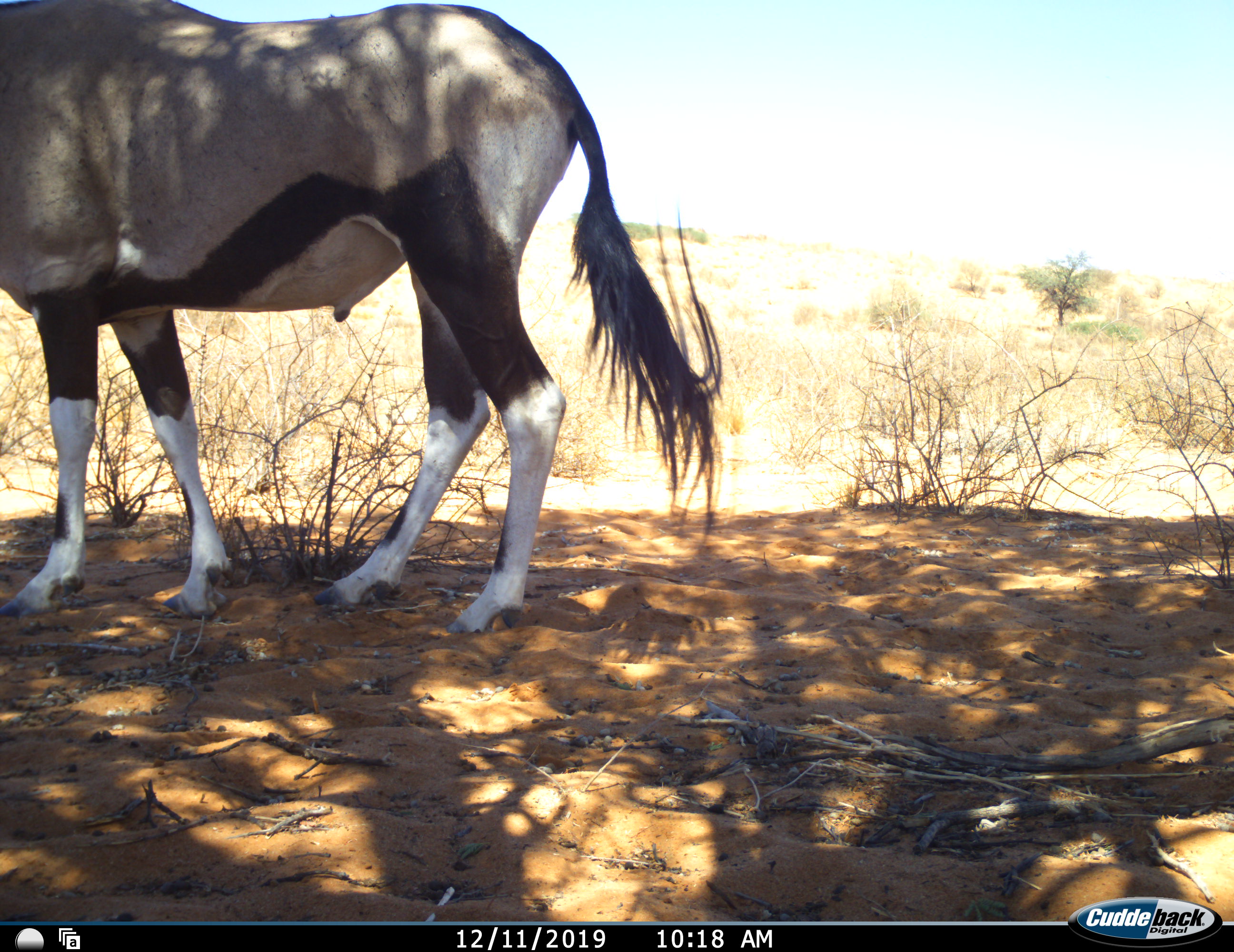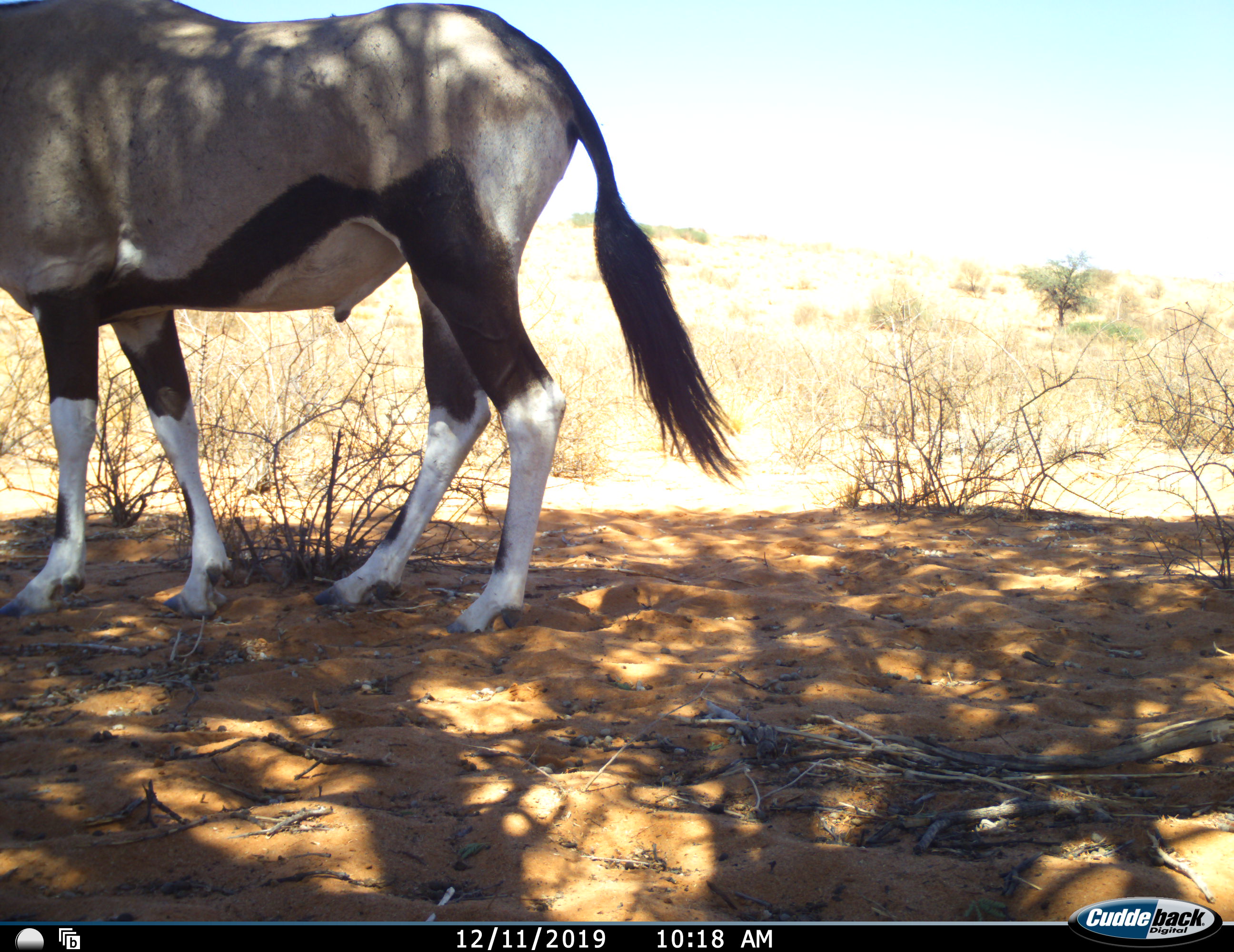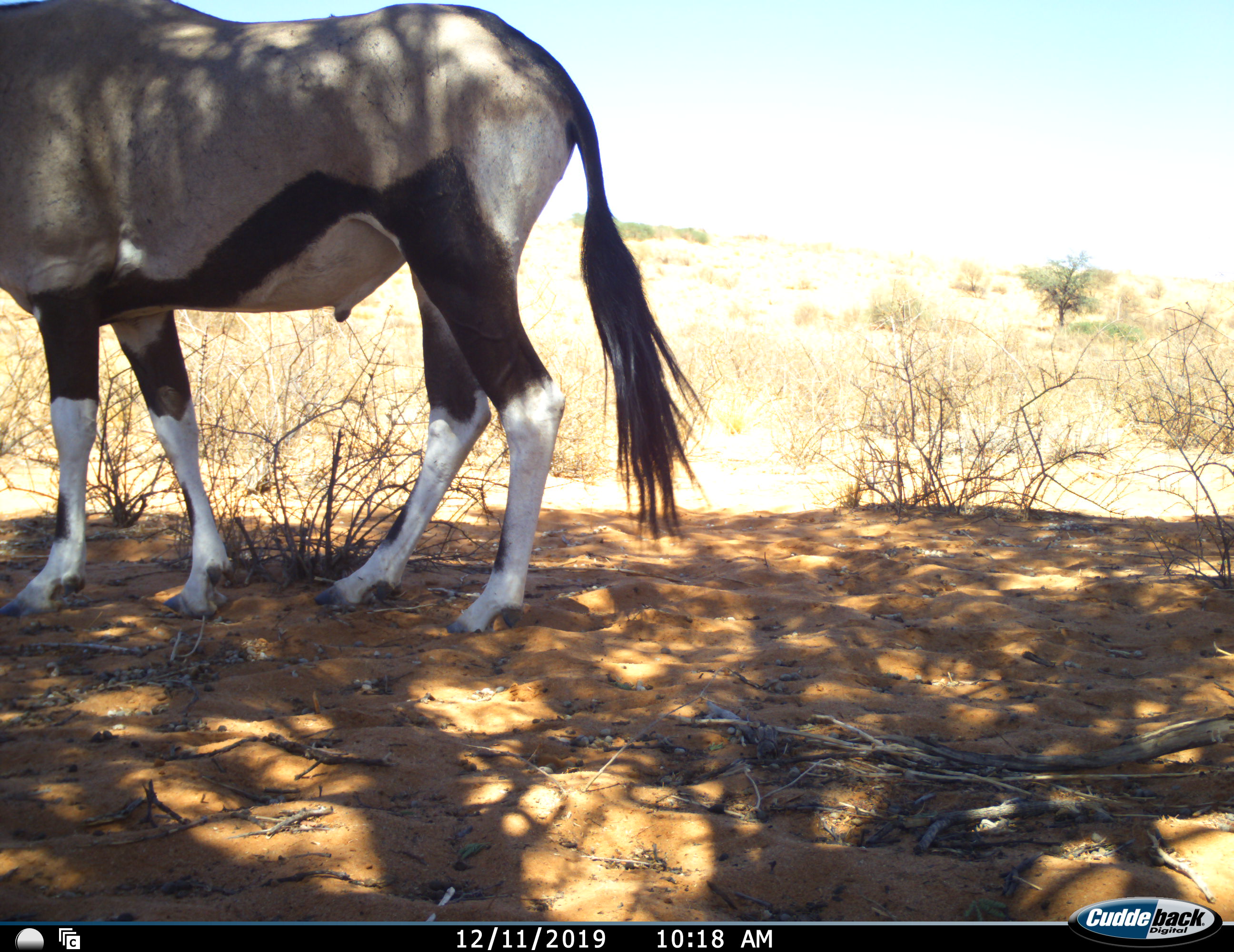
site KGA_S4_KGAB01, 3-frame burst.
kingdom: Animalia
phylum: Chordata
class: Mammalia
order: Artiodactyla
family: Bovidae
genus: Oryx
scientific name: Oryx gazella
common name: gemsbok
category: oryx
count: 1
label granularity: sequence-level